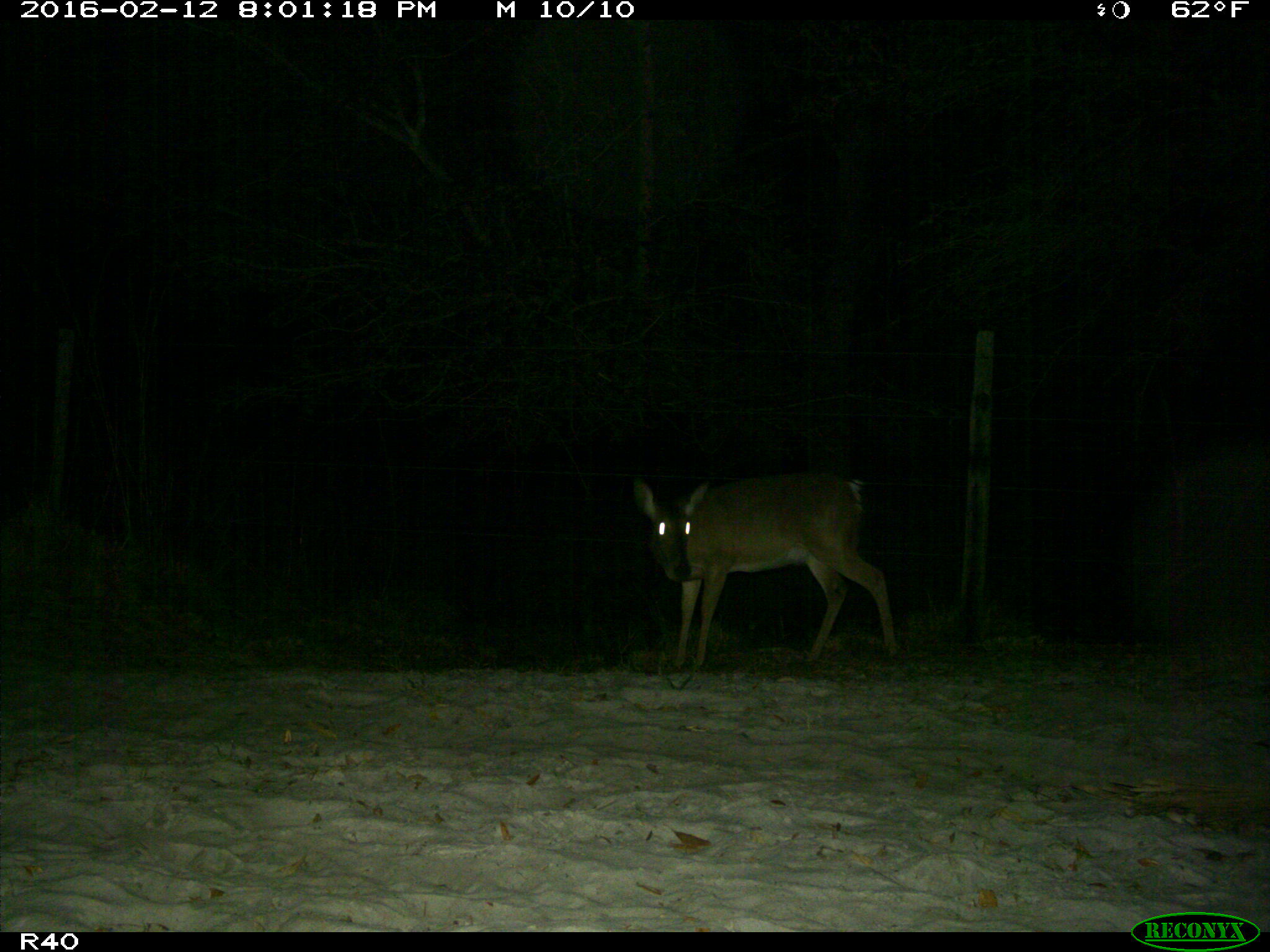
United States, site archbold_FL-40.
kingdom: Animalia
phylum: Chordata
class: Mammalia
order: Artiodactyla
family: Cervidae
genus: Odocoileus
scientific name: Odocoileus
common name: deer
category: unidentified deer